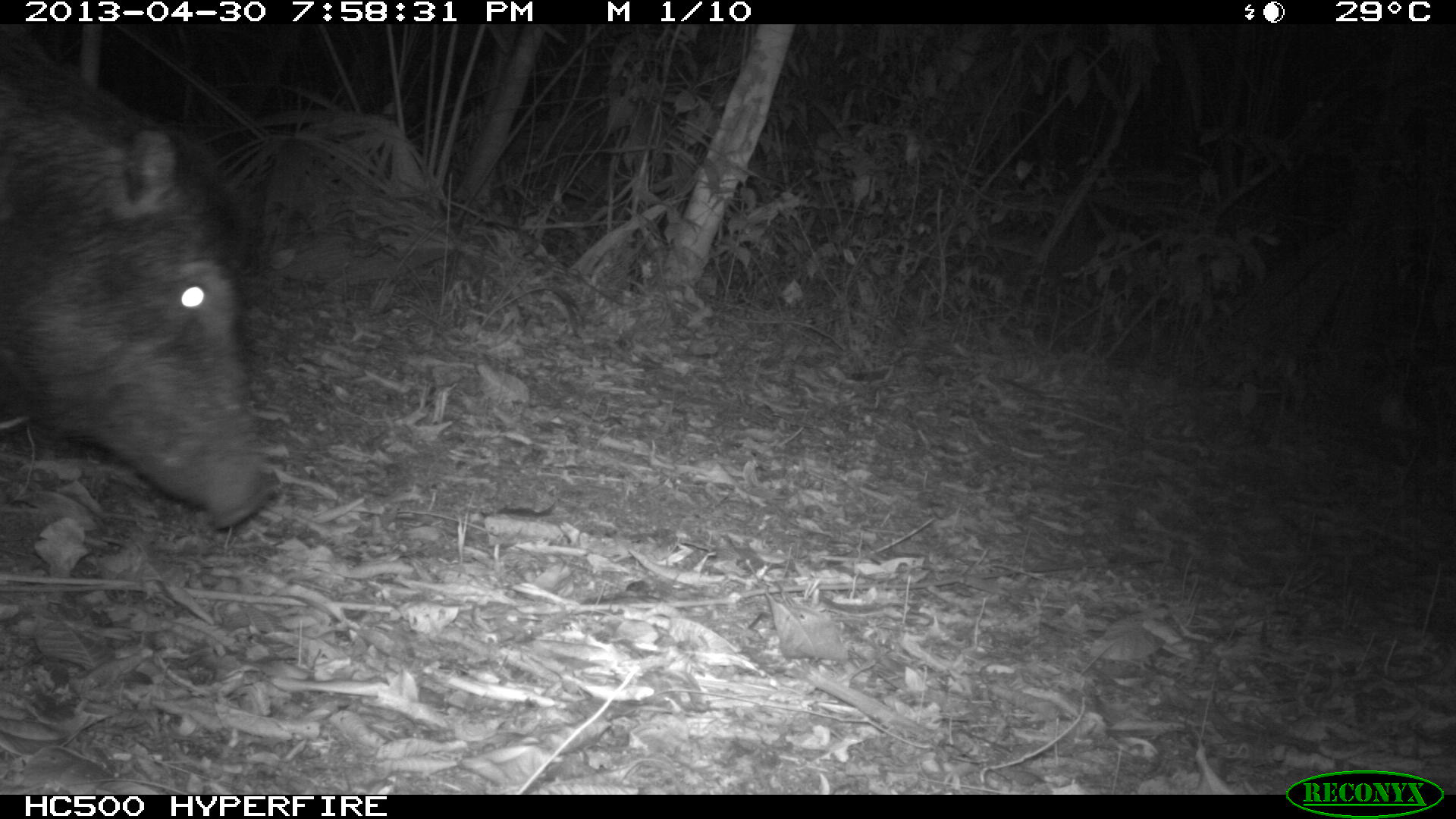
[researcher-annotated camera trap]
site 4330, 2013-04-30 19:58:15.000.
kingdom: Animalia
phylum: Chordata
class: Mammalia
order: Artiodactyla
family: Tayassuidae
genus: Tayassu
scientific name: Tayassu pecari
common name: white-lipped peccary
Tayassu pecari (white-lipped peccary), count 6.